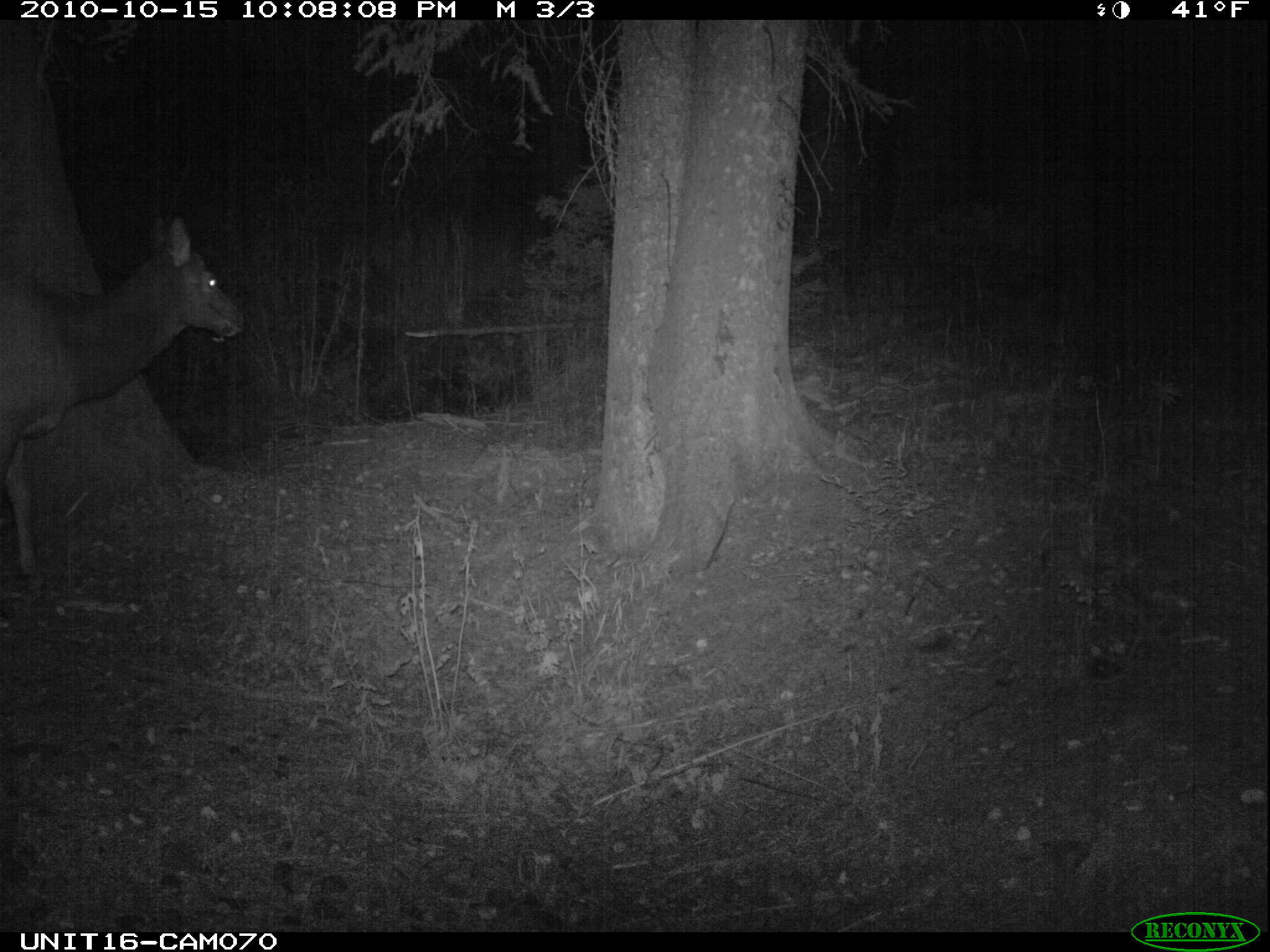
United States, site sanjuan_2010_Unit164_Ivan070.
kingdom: Animalia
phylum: Chordata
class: Mammalia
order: Artiodactyla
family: Cervidae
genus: Cervus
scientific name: Cervus elaphus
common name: red deer